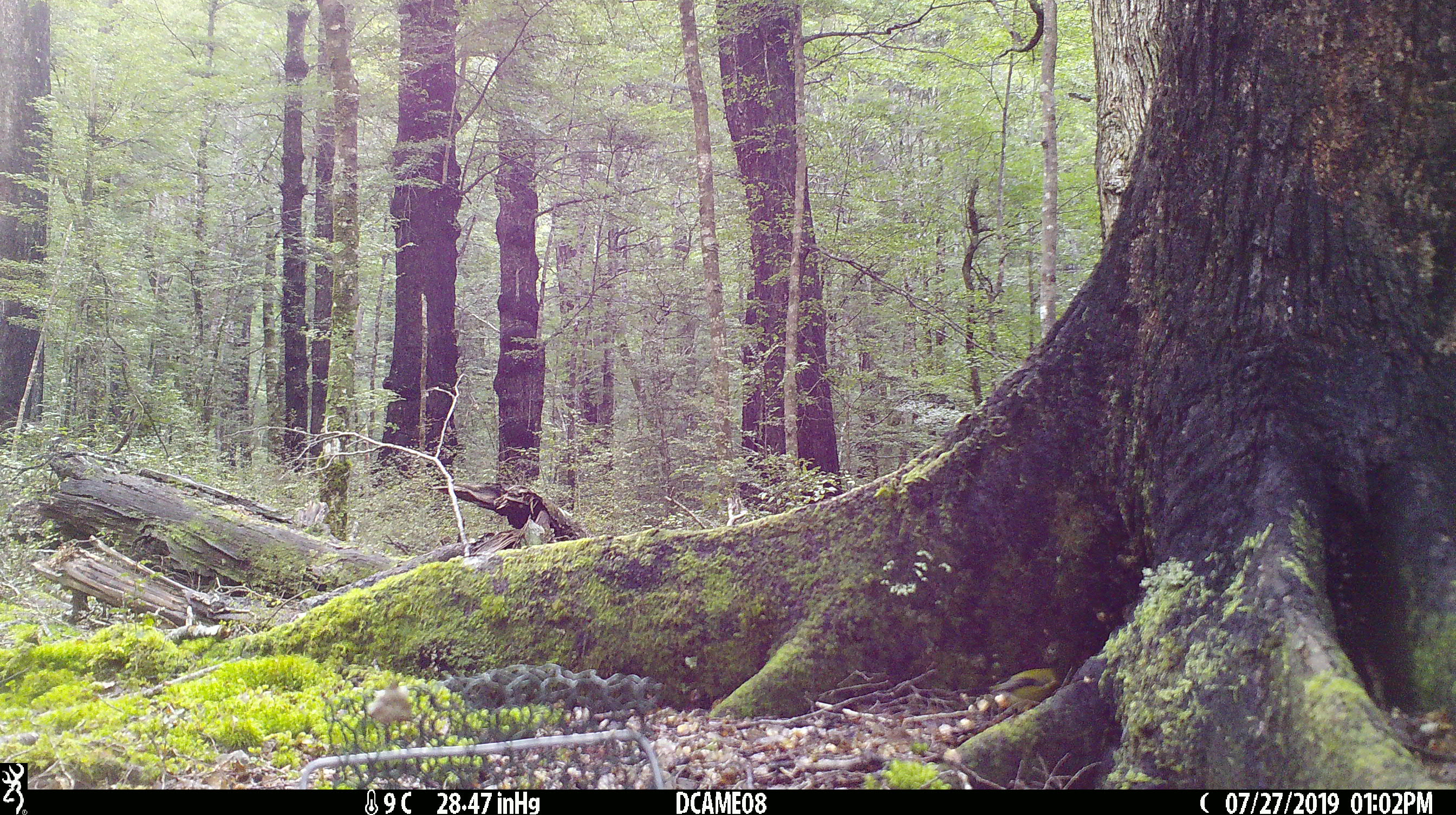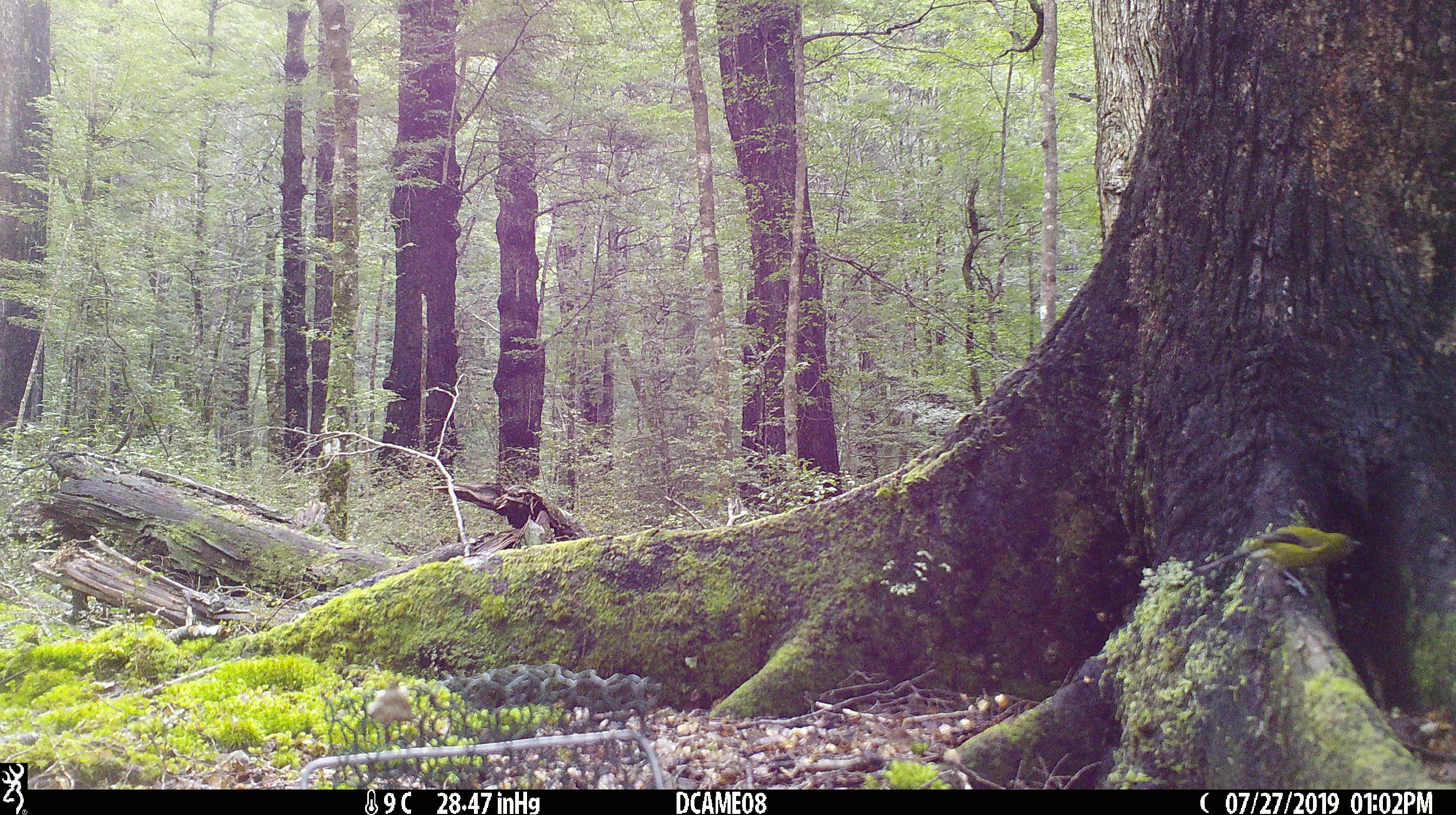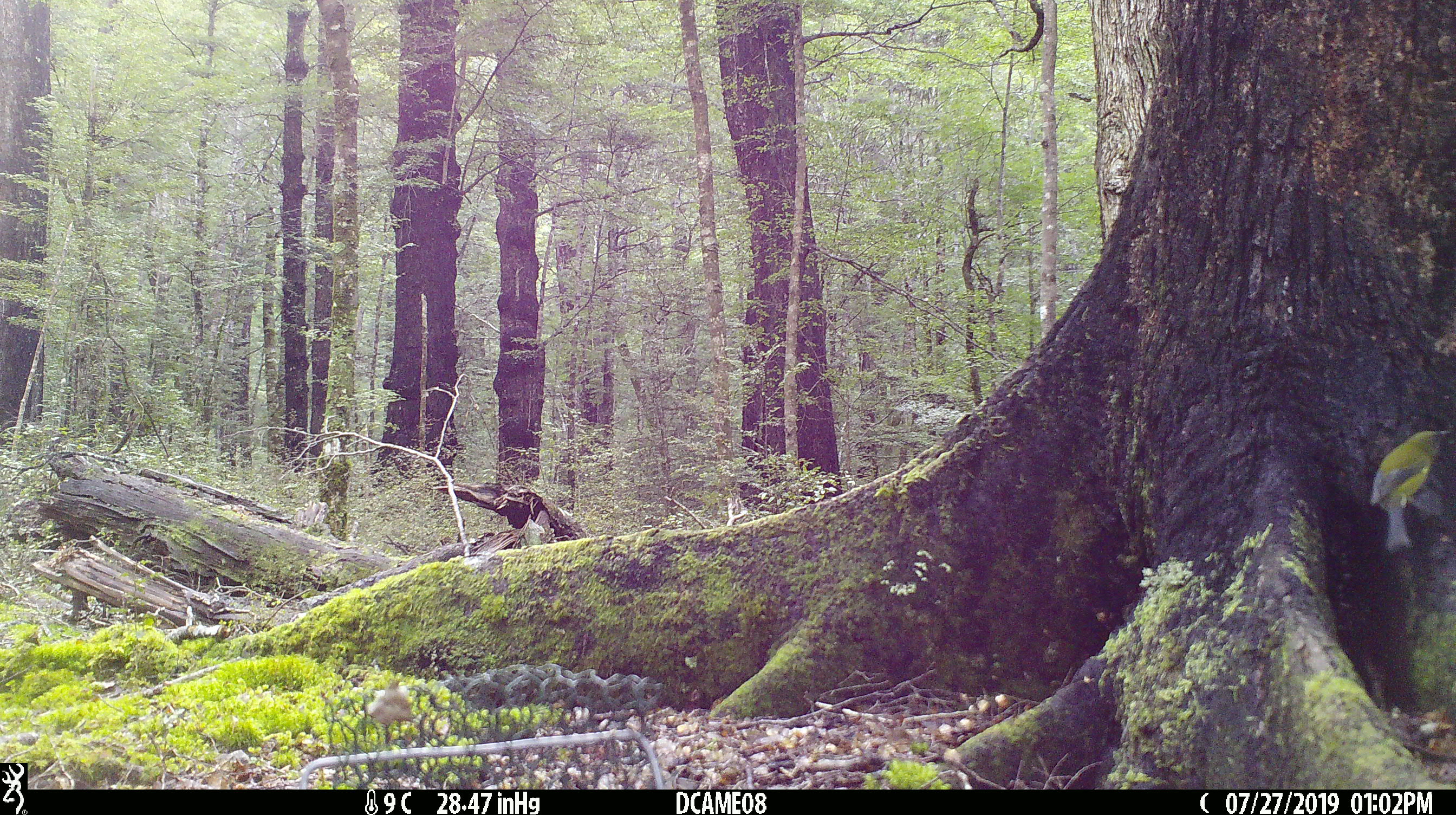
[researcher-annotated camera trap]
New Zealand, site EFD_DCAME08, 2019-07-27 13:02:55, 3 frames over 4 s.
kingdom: Animalia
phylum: Chordata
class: Aves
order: Passeriformes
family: Meliphagidae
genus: Anthornis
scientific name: Anthornis melanura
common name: new zealand bellbird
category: bellbird